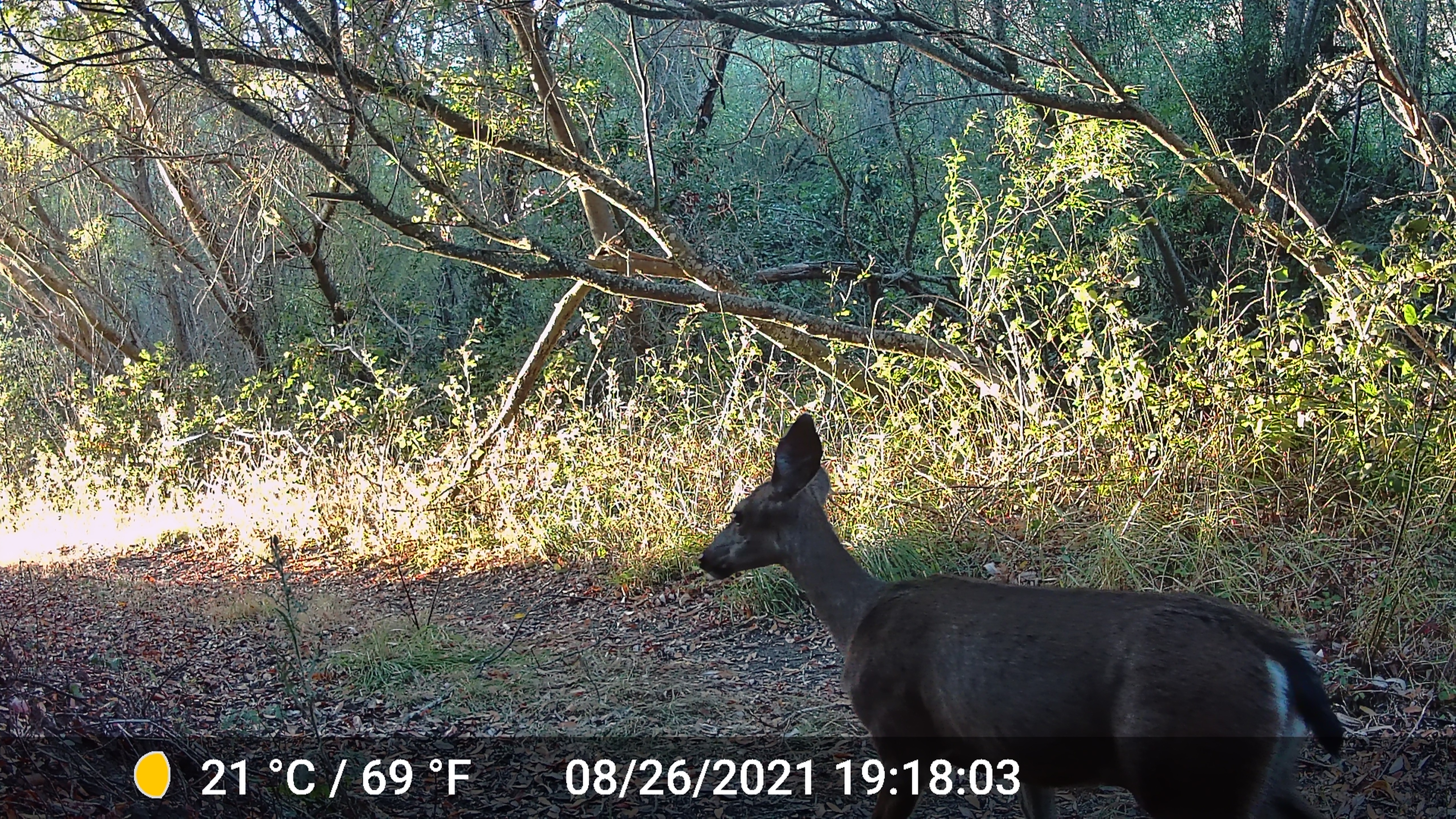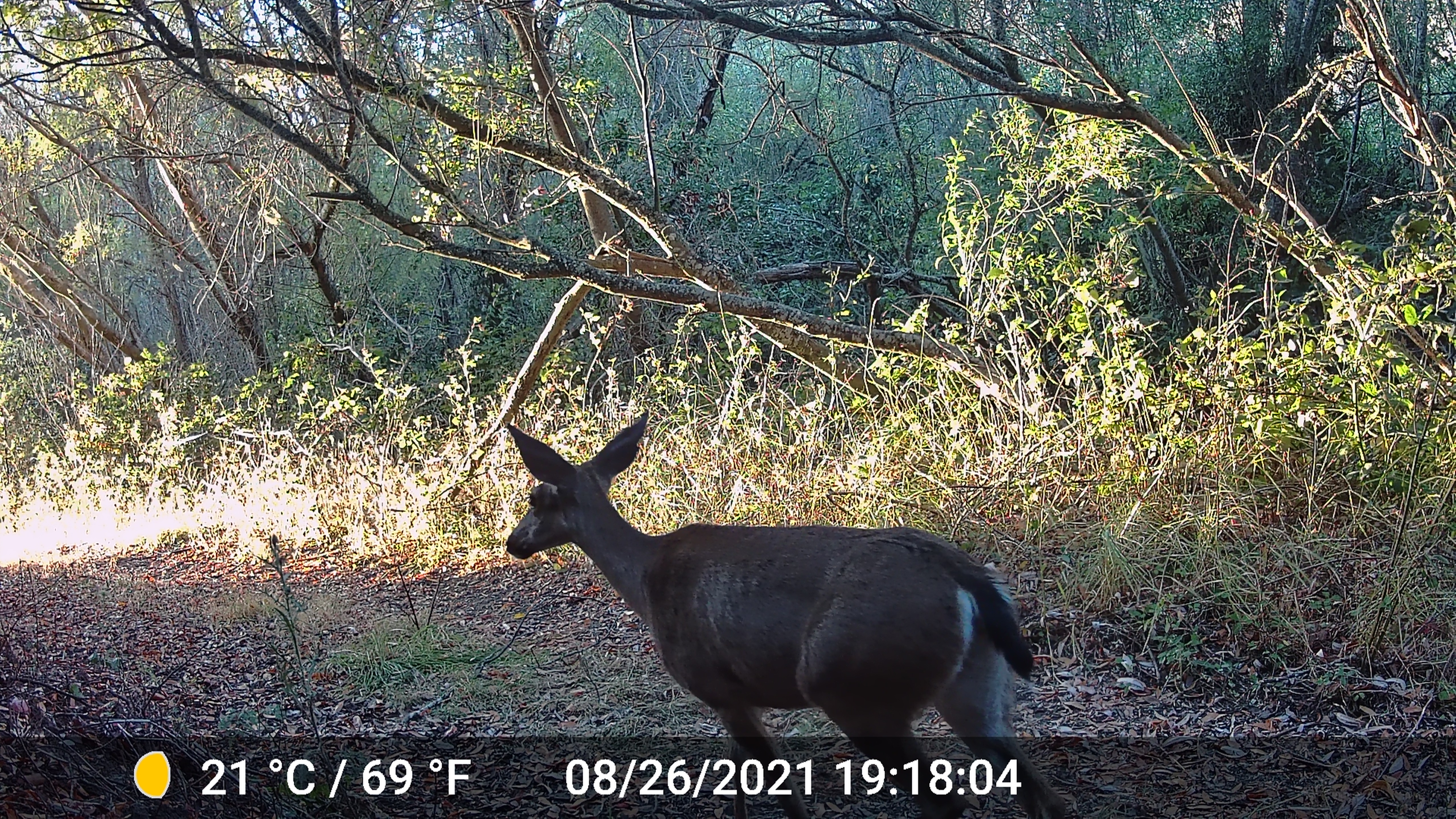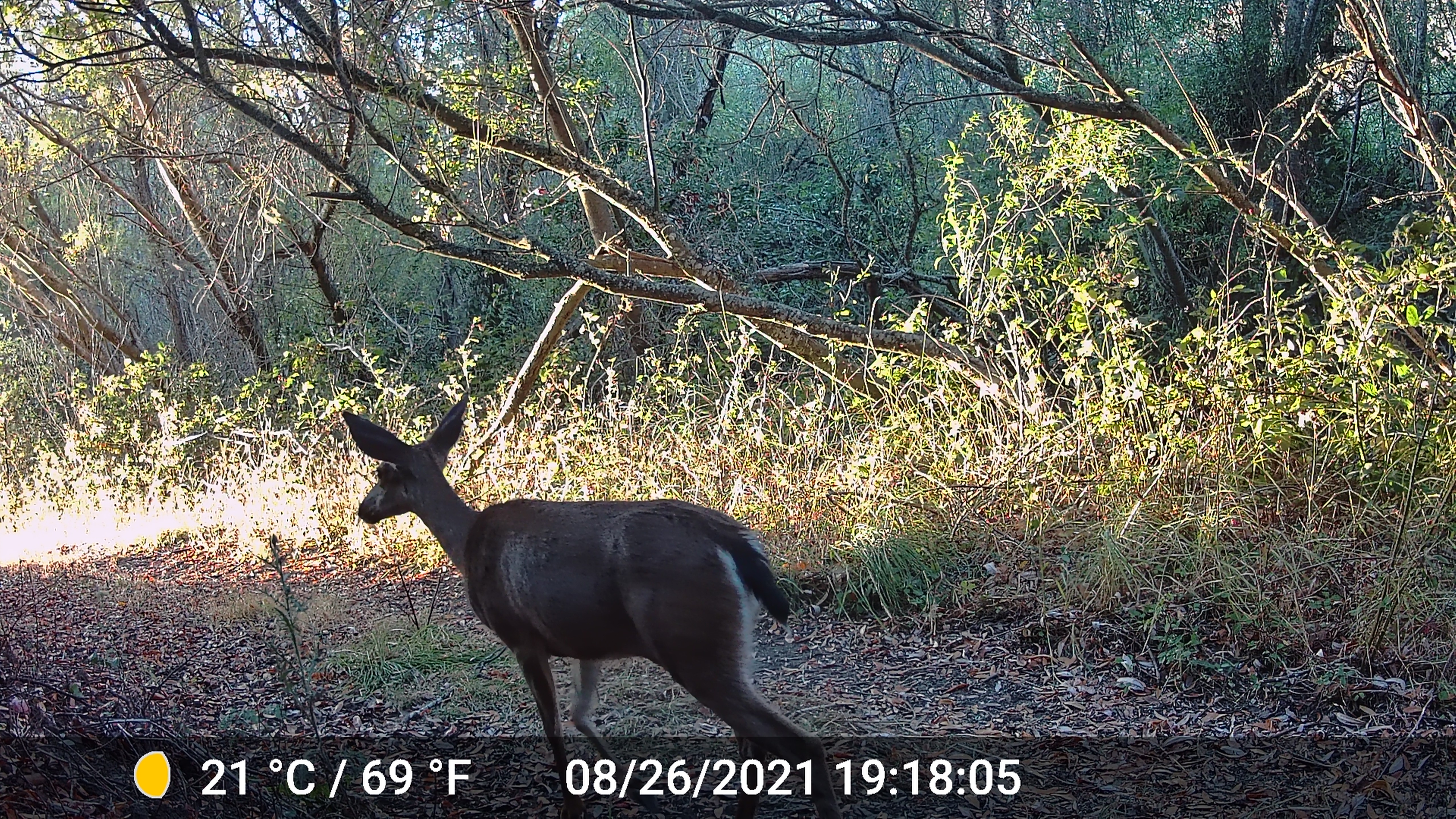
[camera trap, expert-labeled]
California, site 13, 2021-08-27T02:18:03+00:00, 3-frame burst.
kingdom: Animalia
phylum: Chordata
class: Mammalia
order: Artiodactyla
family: Cervidae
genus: Odocoileus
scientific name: Odocoileus hemionus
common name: mule deer